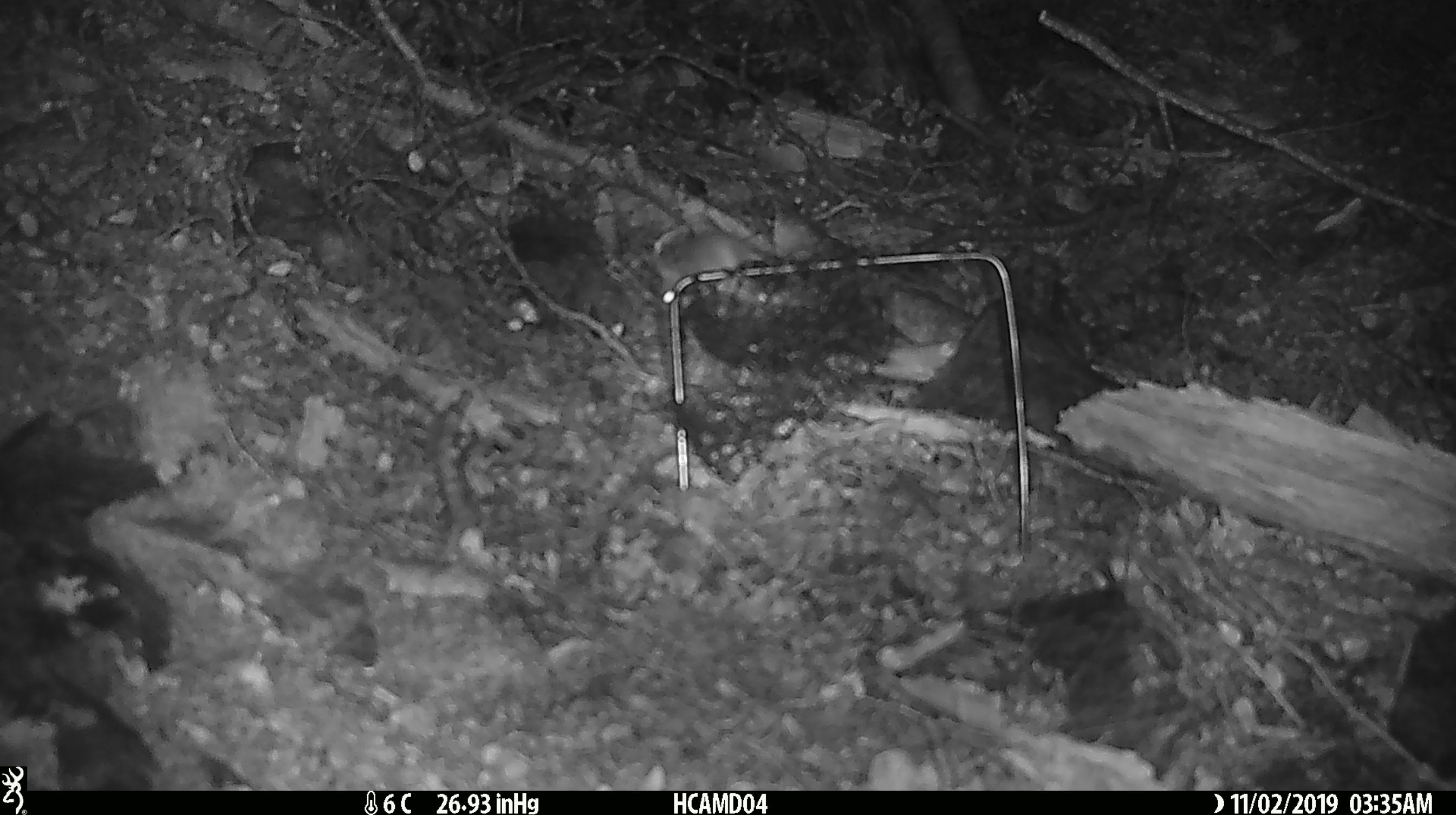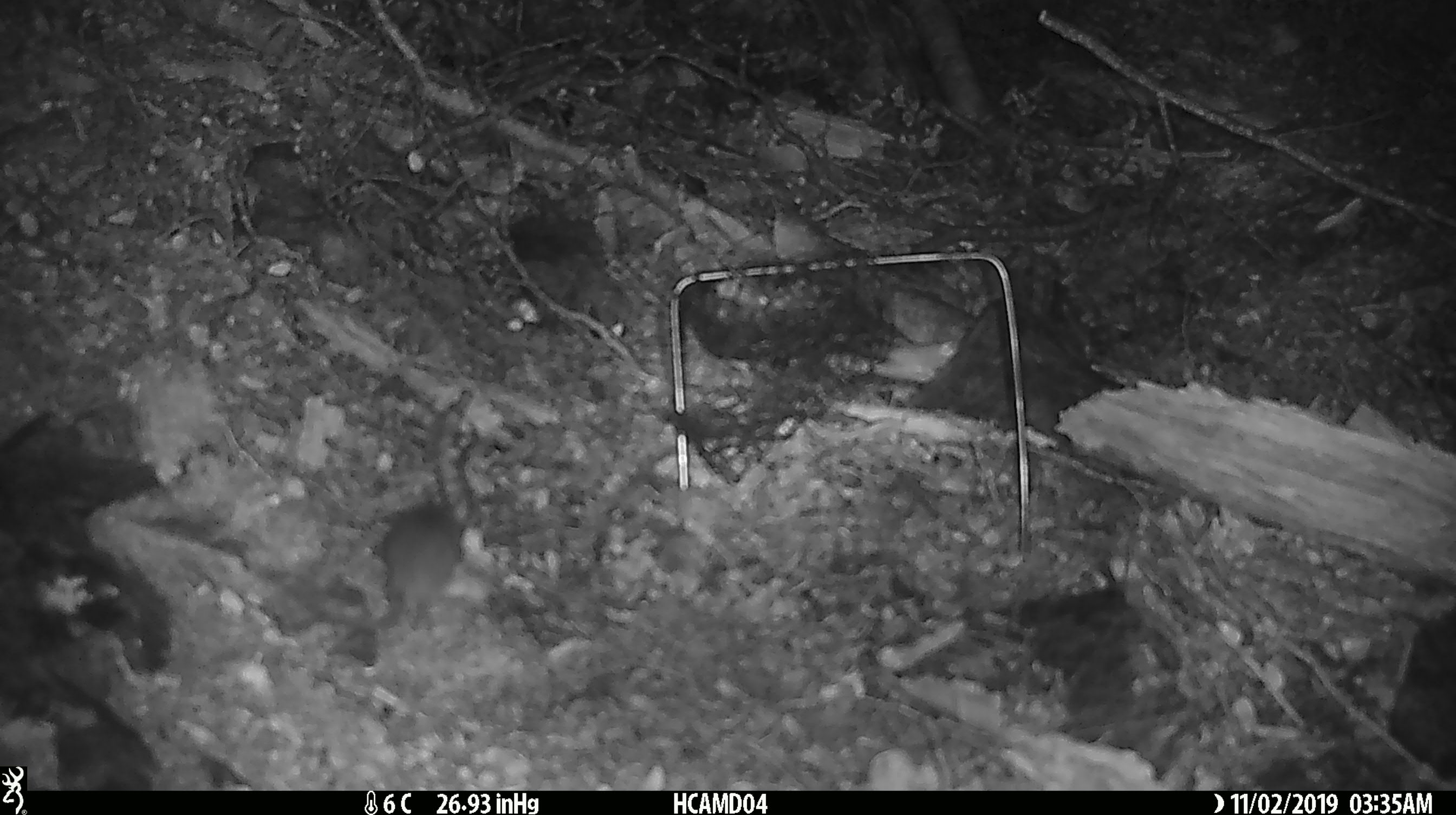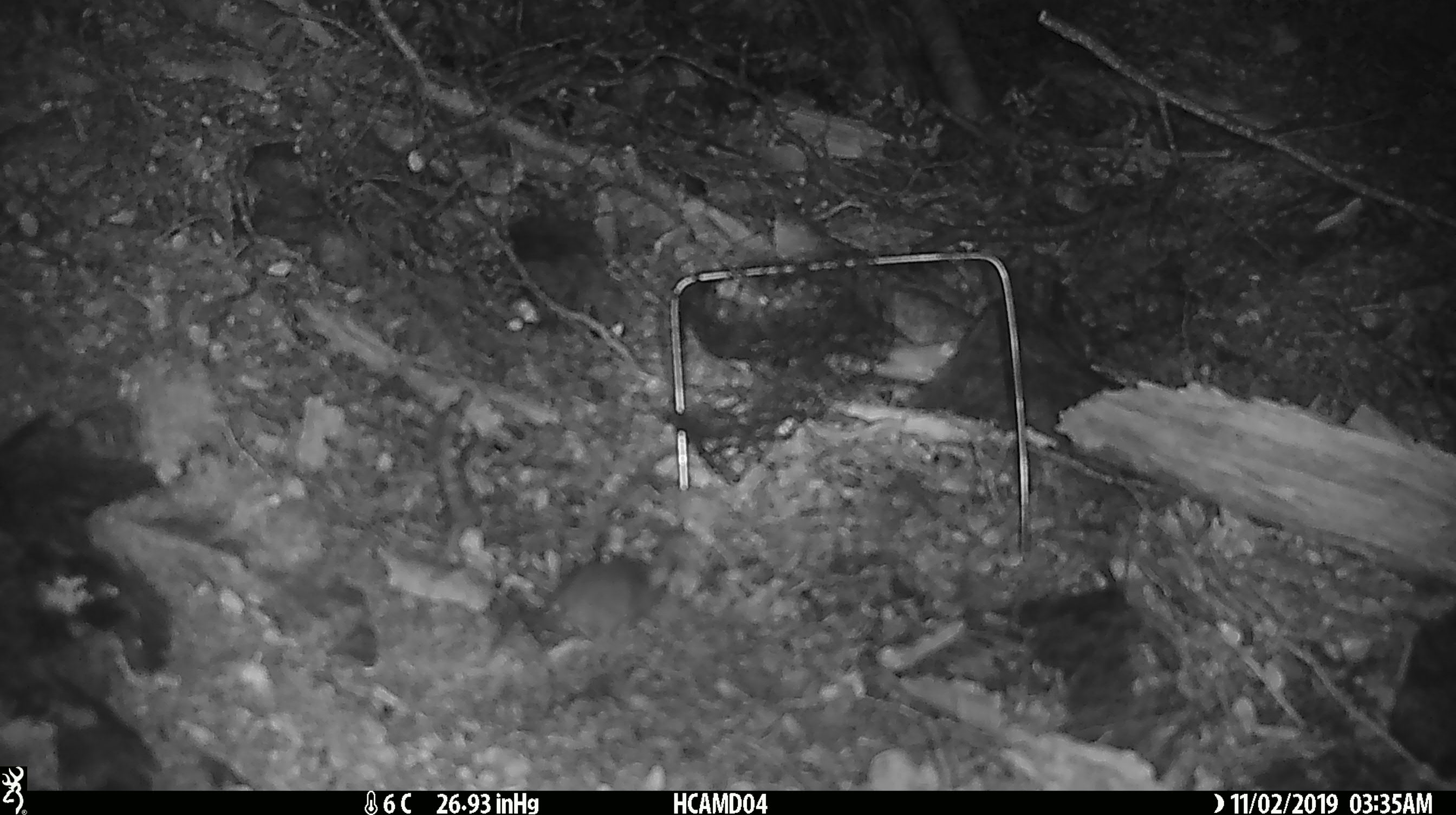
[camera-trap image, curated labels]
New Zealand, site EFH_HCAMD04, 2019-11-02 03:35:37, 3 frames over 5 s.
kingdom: Animalia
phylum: Chordata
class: Mammalia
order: Rodentia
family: Muridae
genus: Mus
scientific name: Mus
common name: mouse